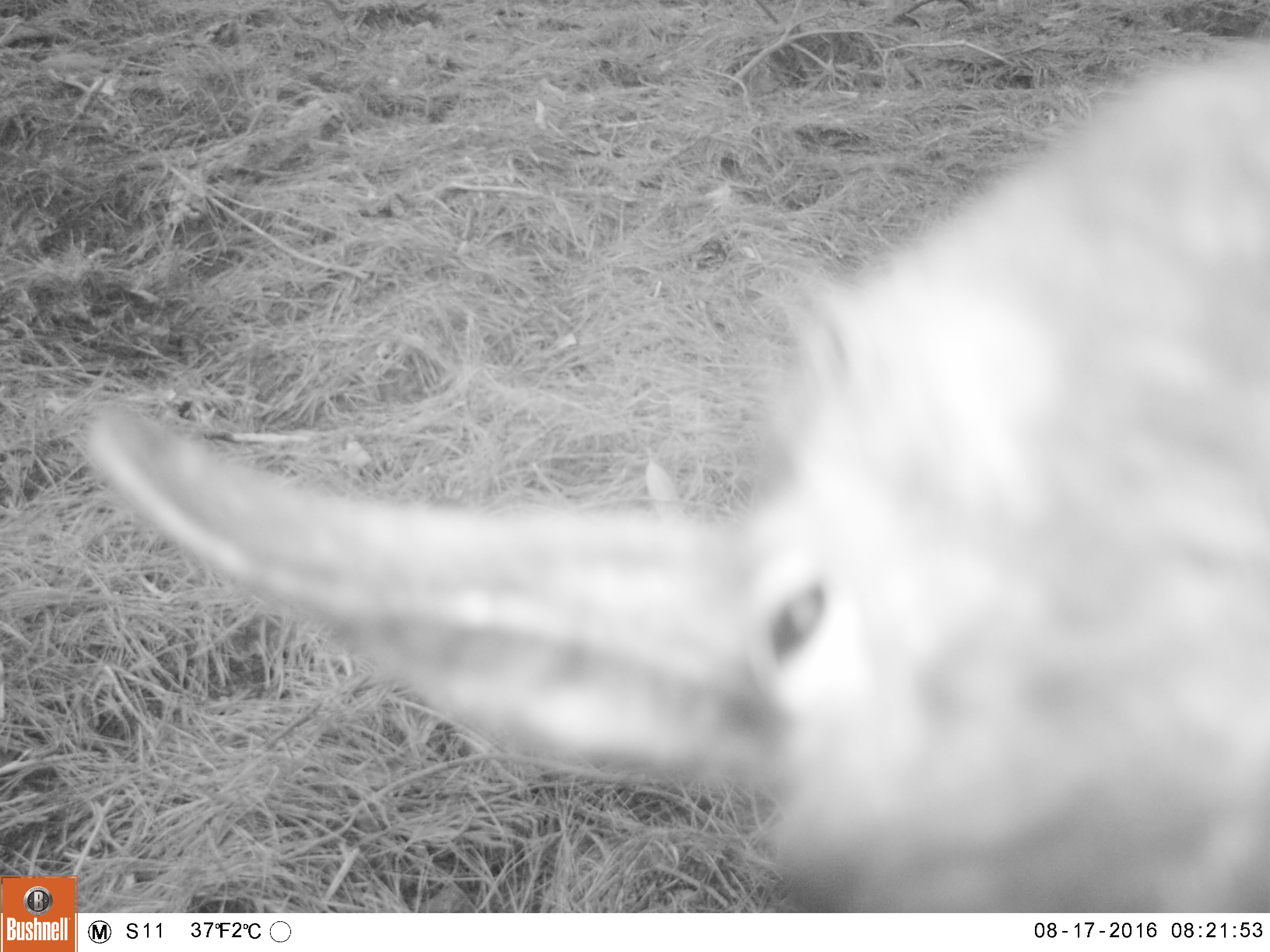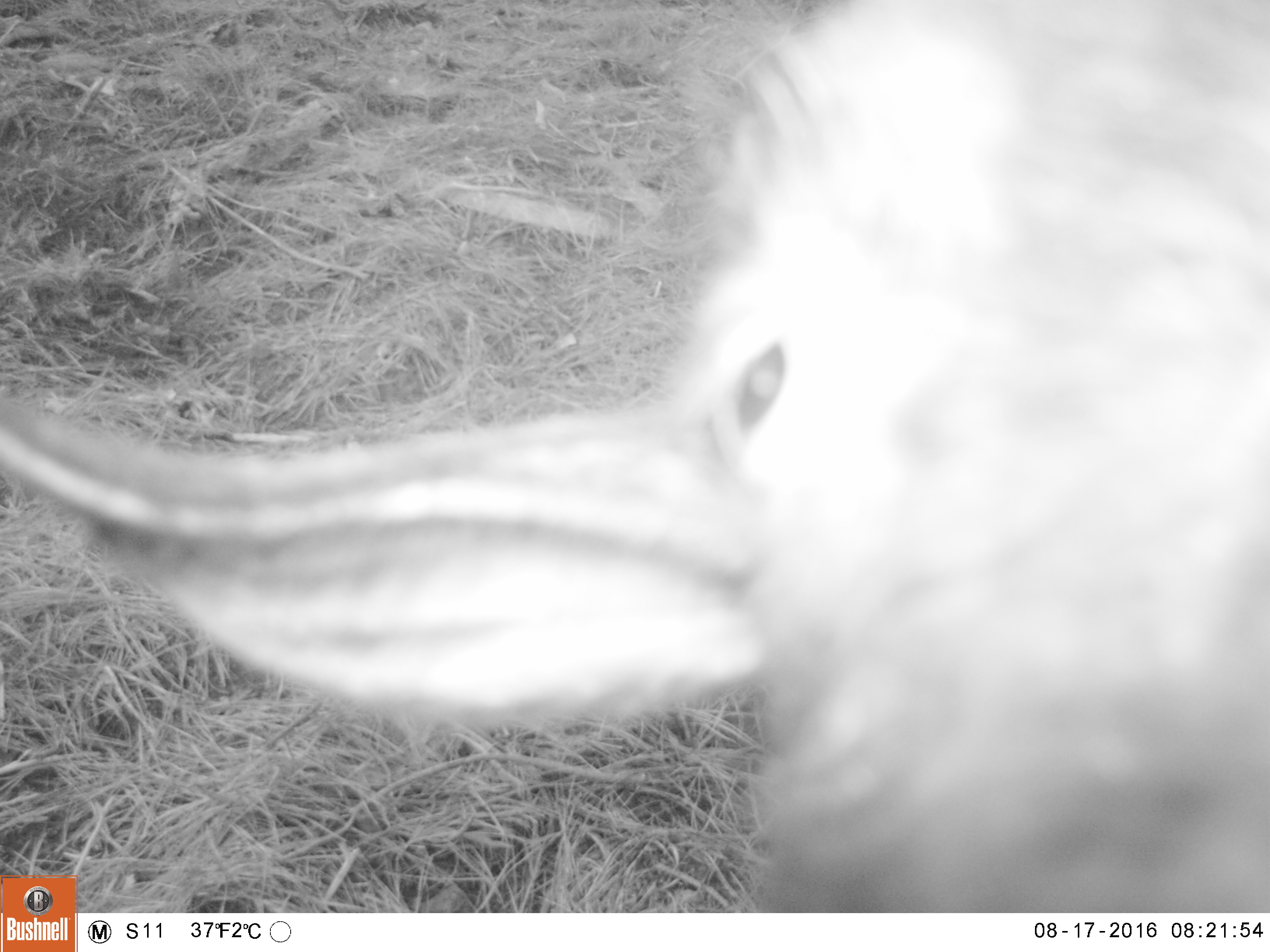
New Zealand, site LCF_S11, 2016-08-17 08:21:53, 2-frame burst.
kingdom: Animalia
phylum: Chordata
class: Mammalia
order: Artiodactyla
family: Bovidae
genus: Capra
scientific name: Capra hircus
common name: goat